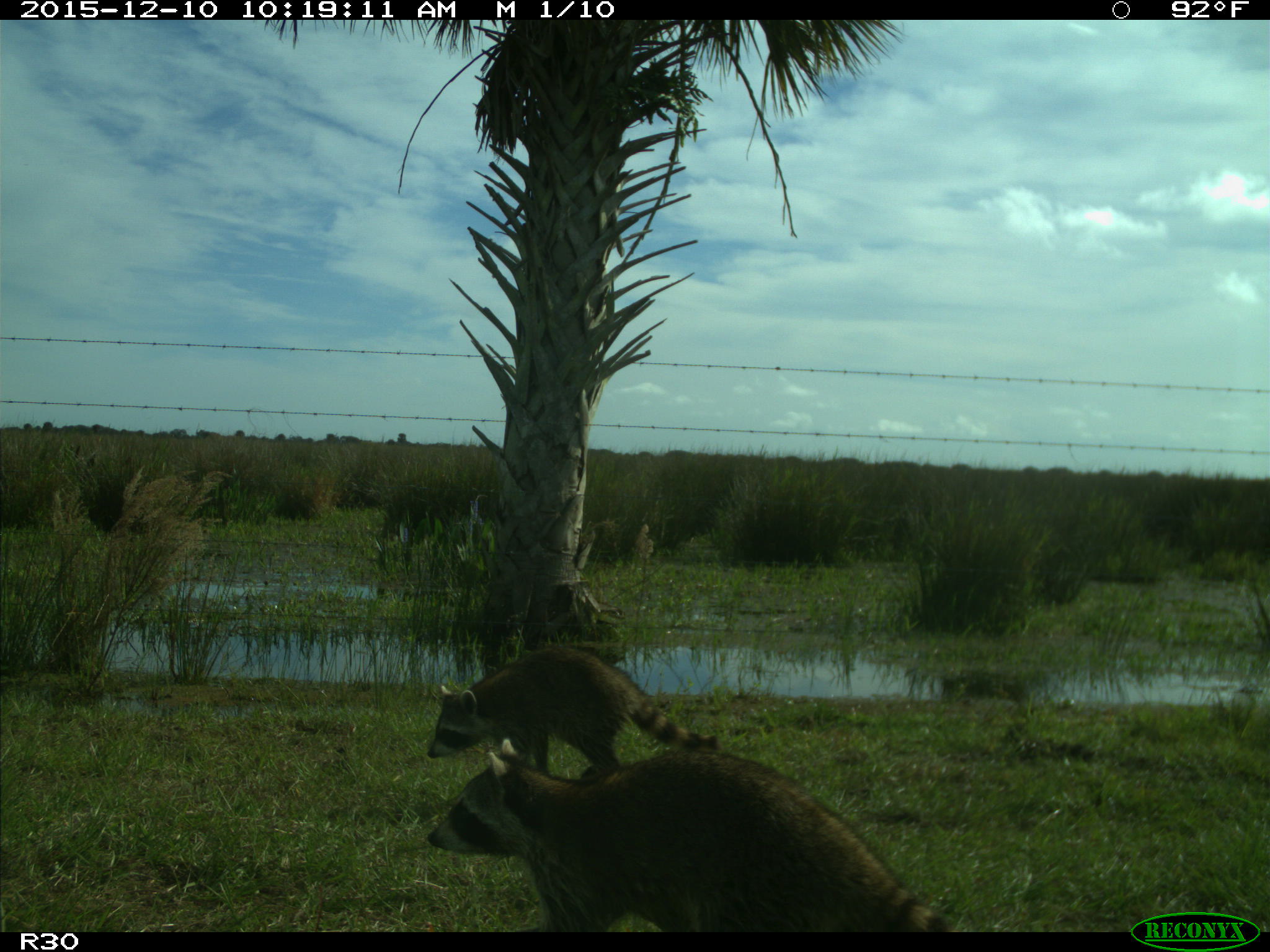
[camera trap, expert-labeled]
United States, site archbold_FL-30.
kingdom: Animalia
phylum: Chordata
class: Mammalia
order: Carnivora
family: Procyonidae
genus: Procyon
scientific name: Procyon lotor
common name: common raccoon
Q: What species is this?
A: Procyon lotor (common raccoon).